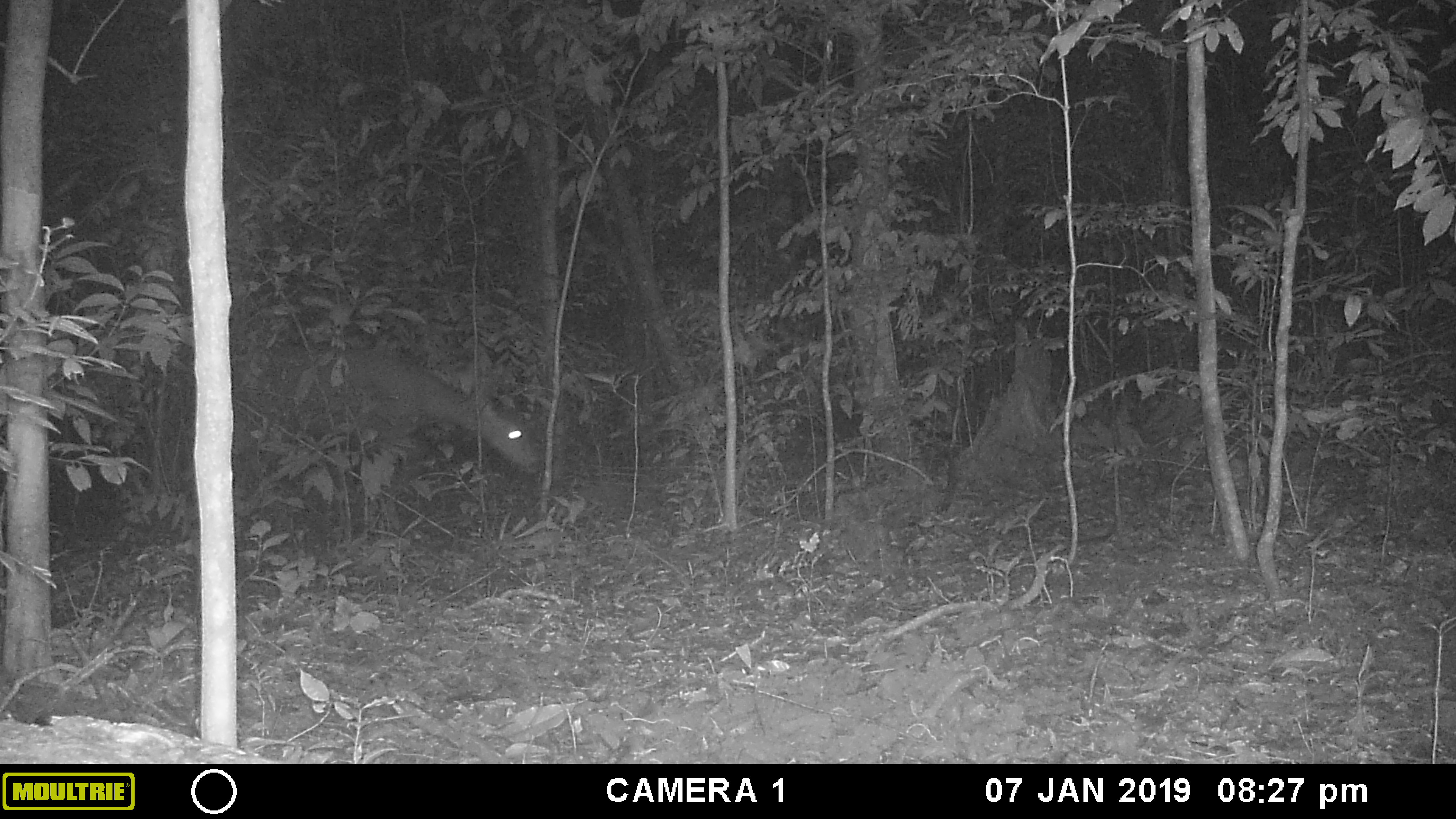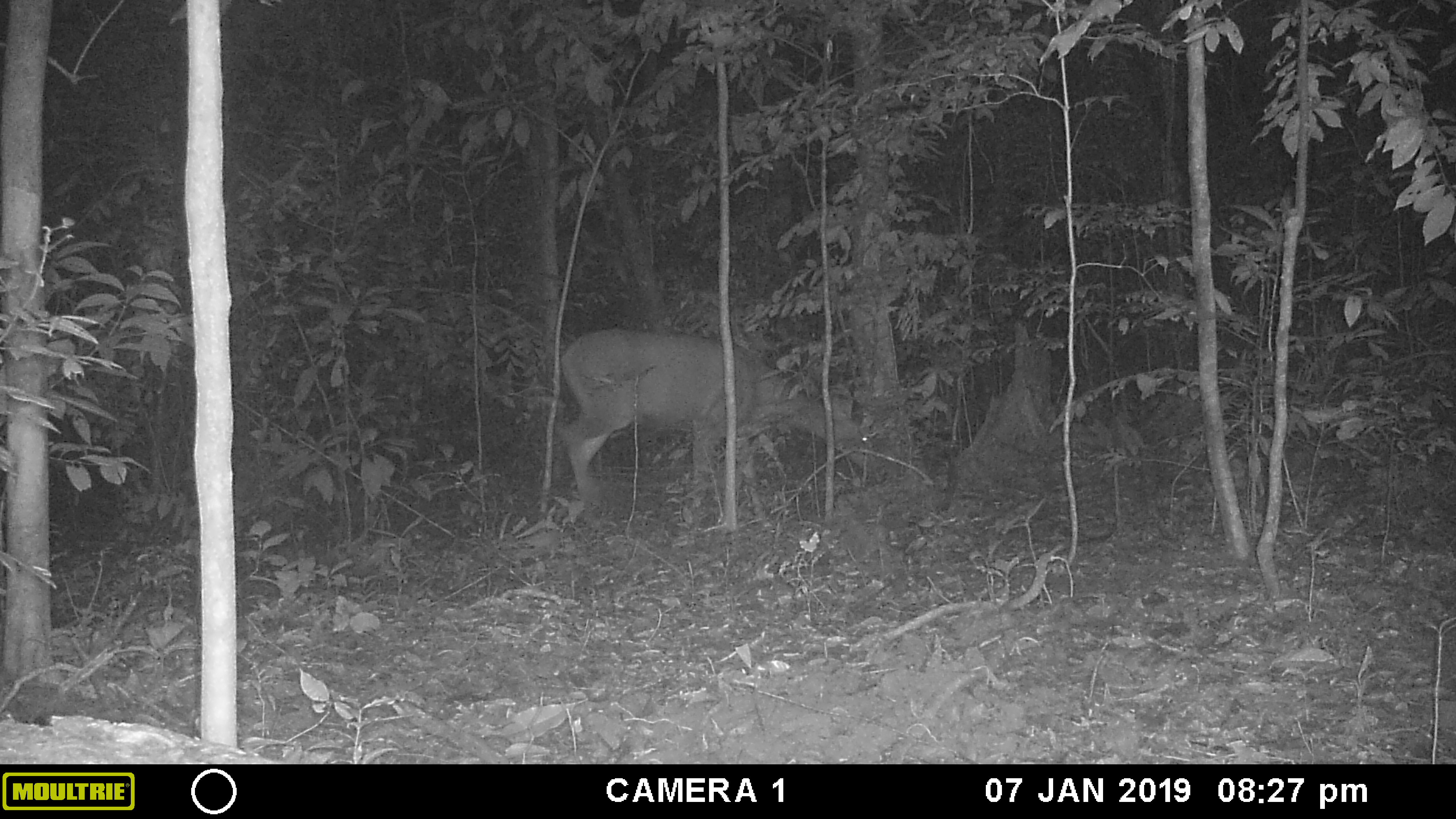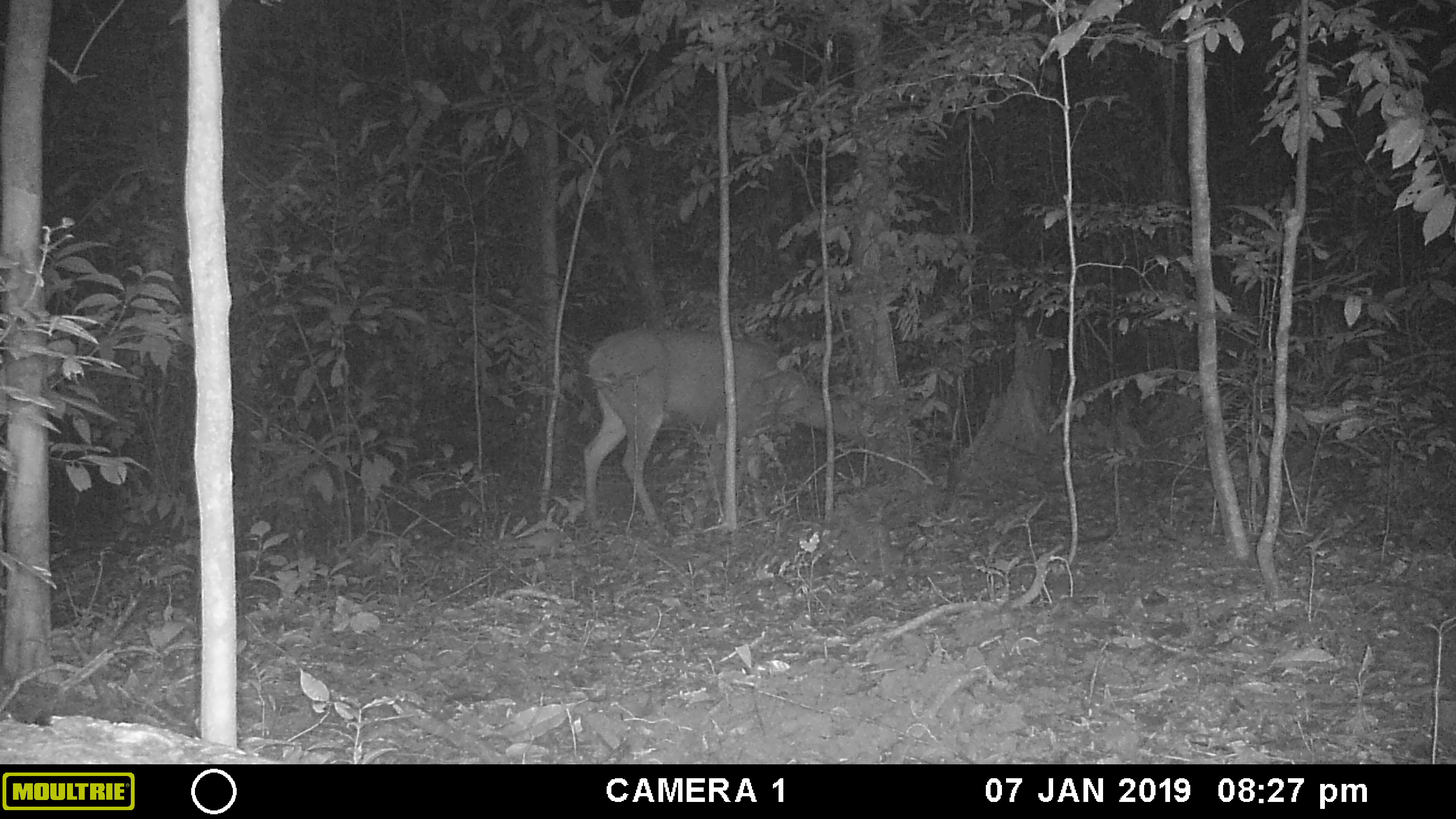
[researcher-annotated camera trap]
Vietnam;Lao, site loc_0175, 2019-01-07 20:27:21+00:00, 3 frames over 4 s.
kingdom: Animalia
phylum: Chordata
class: Mammalia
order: Artiodactyla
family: Cervidae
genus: Rusa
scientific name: Rusa unicolor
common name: sambar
Sambar (Rusa unicolor). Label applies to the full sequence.